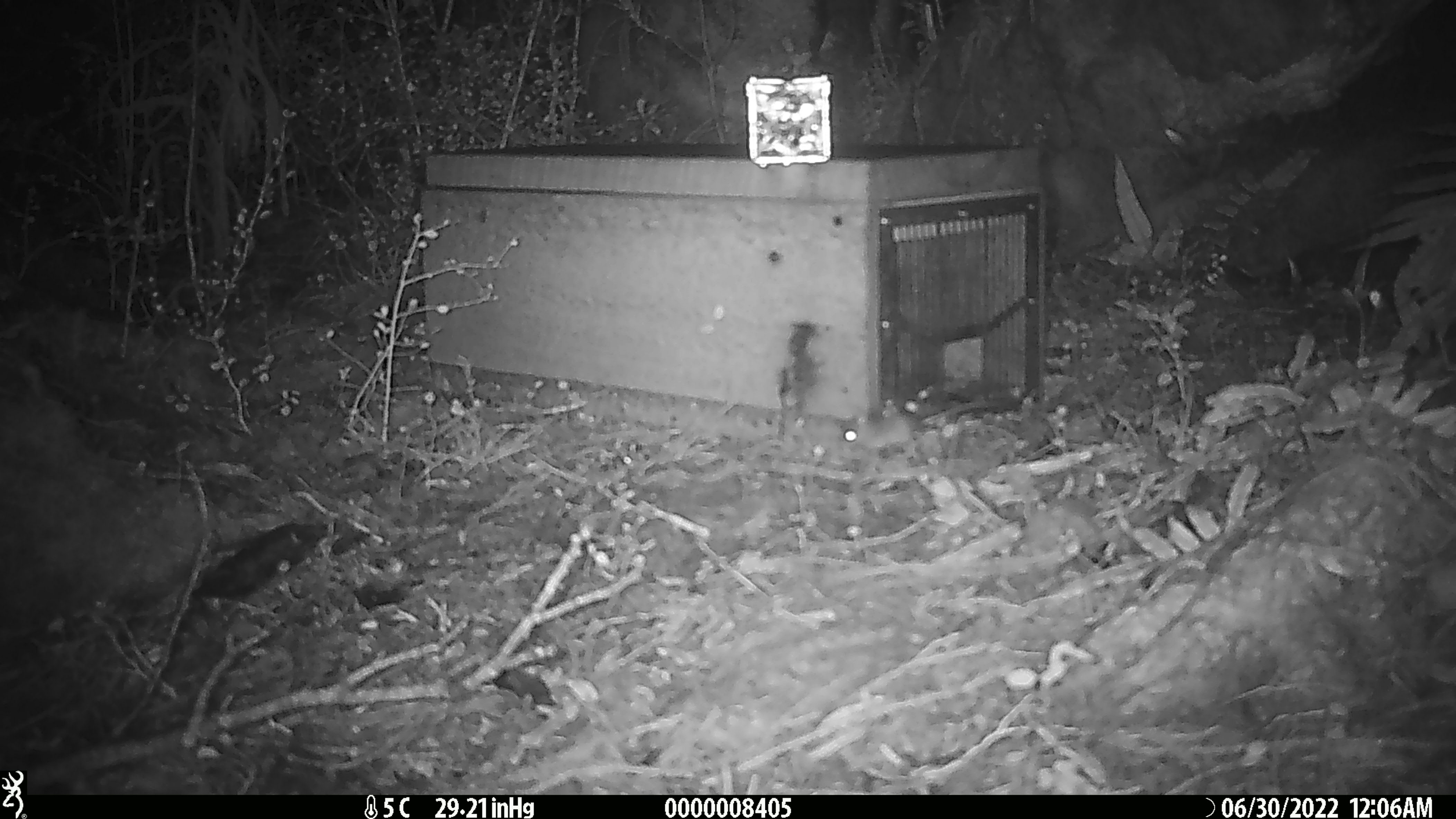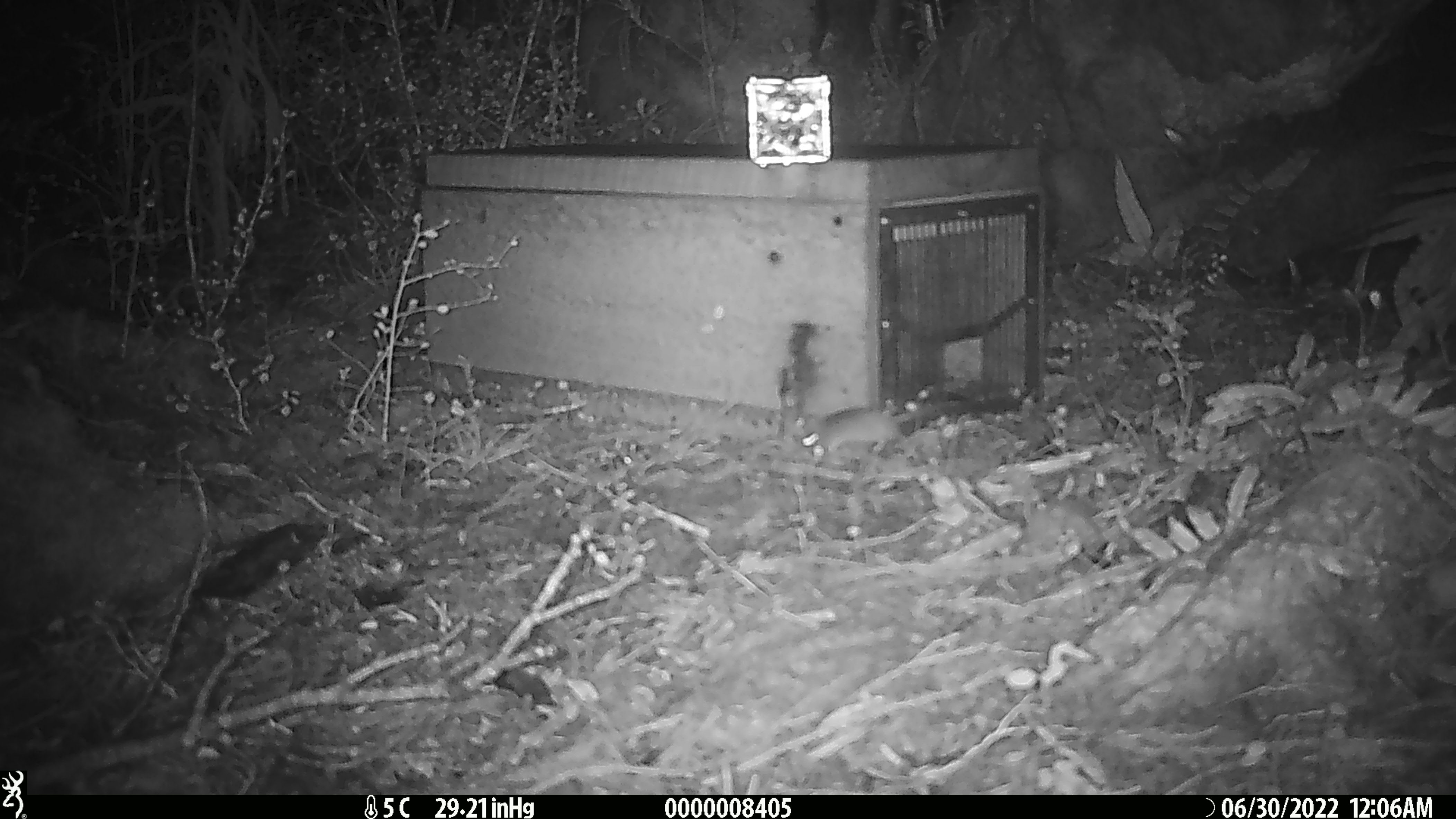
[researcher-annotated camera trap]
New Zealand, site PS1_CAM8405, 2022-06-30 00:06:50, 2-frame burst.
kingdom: Animalia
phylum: Chordata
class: Mammalia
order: Rodentia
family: Muridae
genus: Mus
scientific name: Mus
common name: mouse